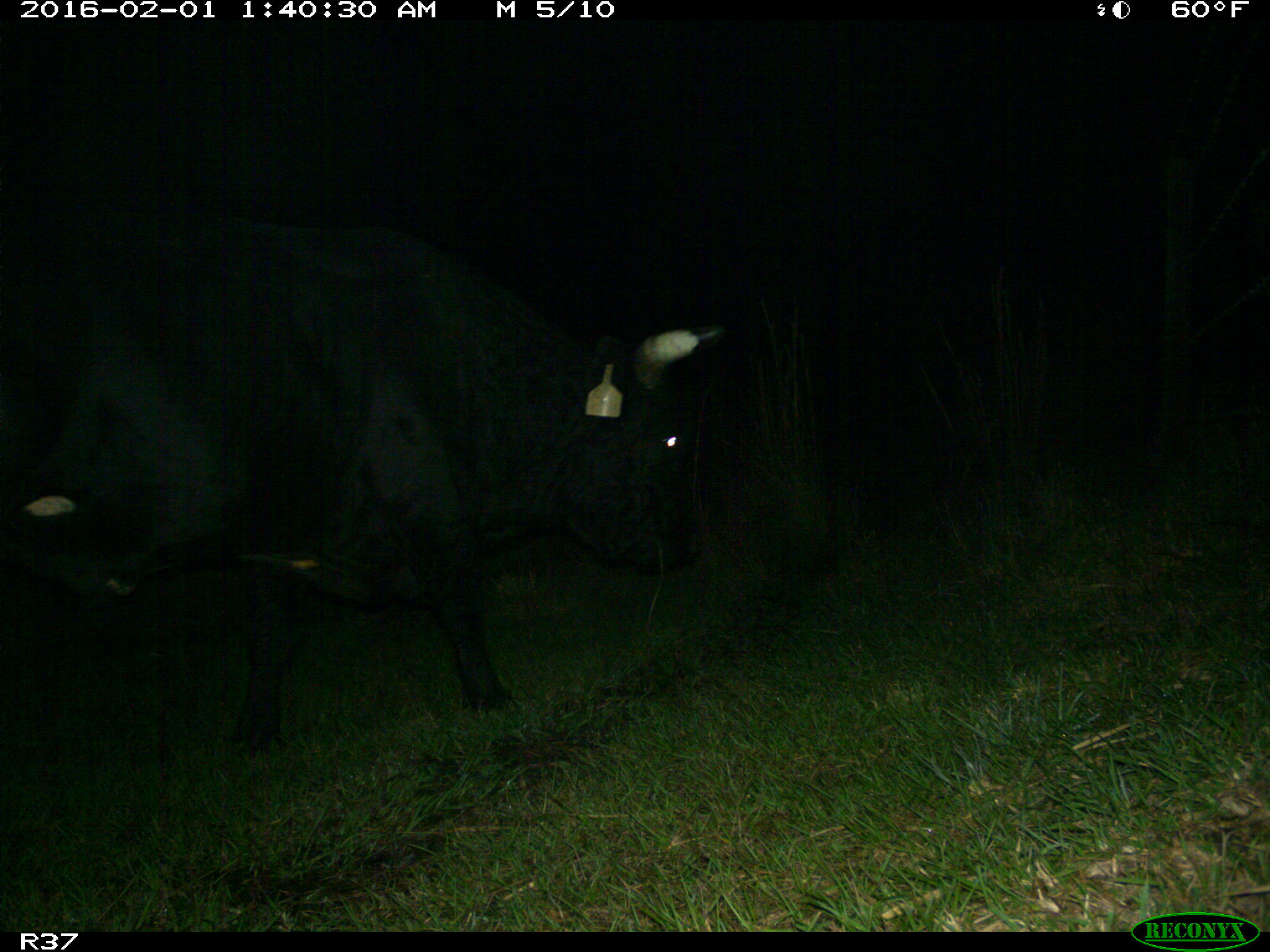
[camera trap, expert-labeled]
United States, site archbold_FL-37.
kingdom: Animalia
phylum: Chordata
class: Mammalia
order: Artiodactyla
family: Bovidae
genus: Bos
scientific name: Bos taurus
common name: domestic cow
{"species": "Bos taurus (domestic cow)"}